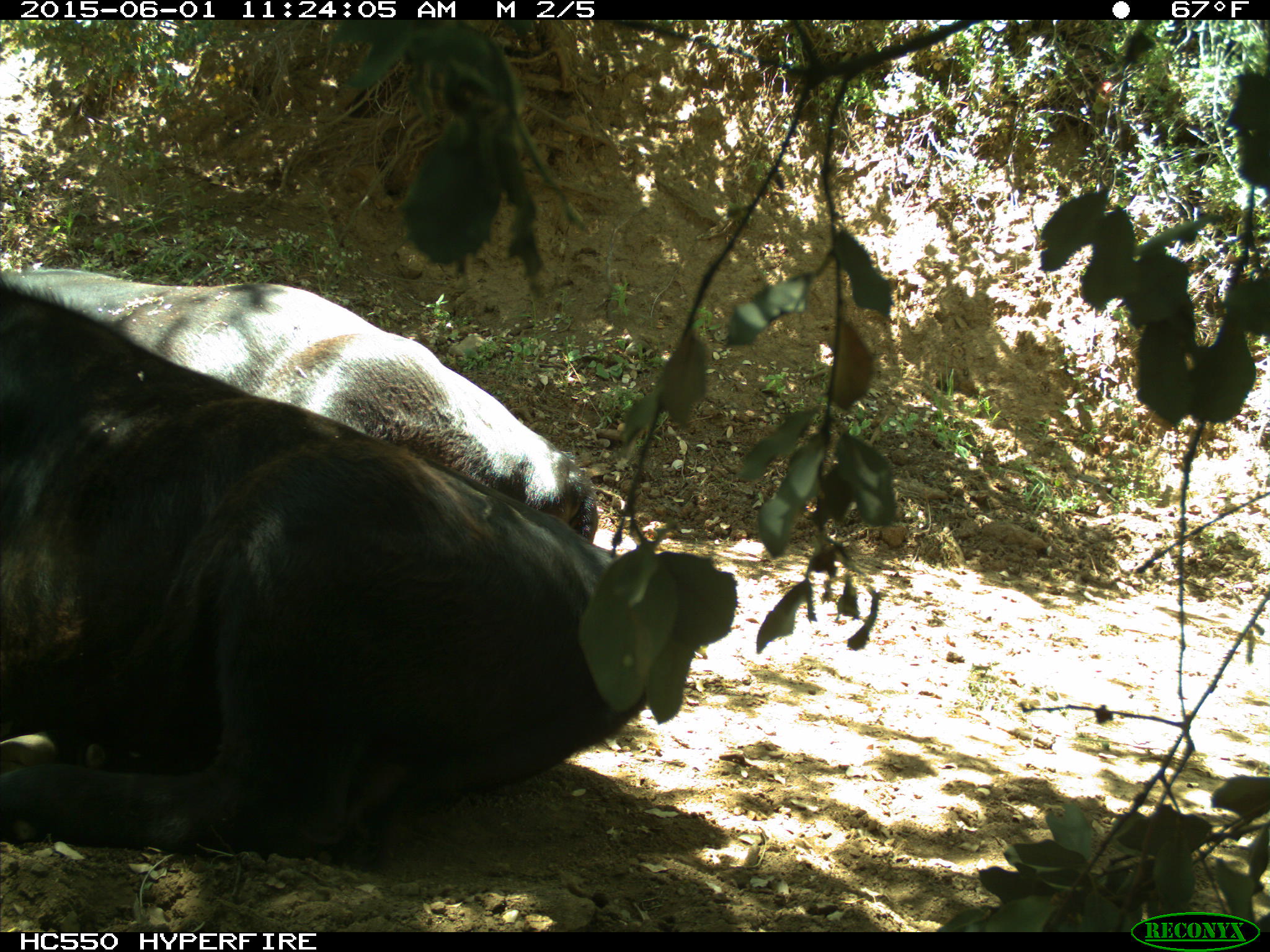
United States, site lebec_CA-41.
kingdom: Animalia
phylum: Chordata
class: Mammalia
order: Artiodactyla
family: Bovidae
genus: Bos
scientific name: Bos taurus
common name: domestic cow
Bos taurus (domestic cow).